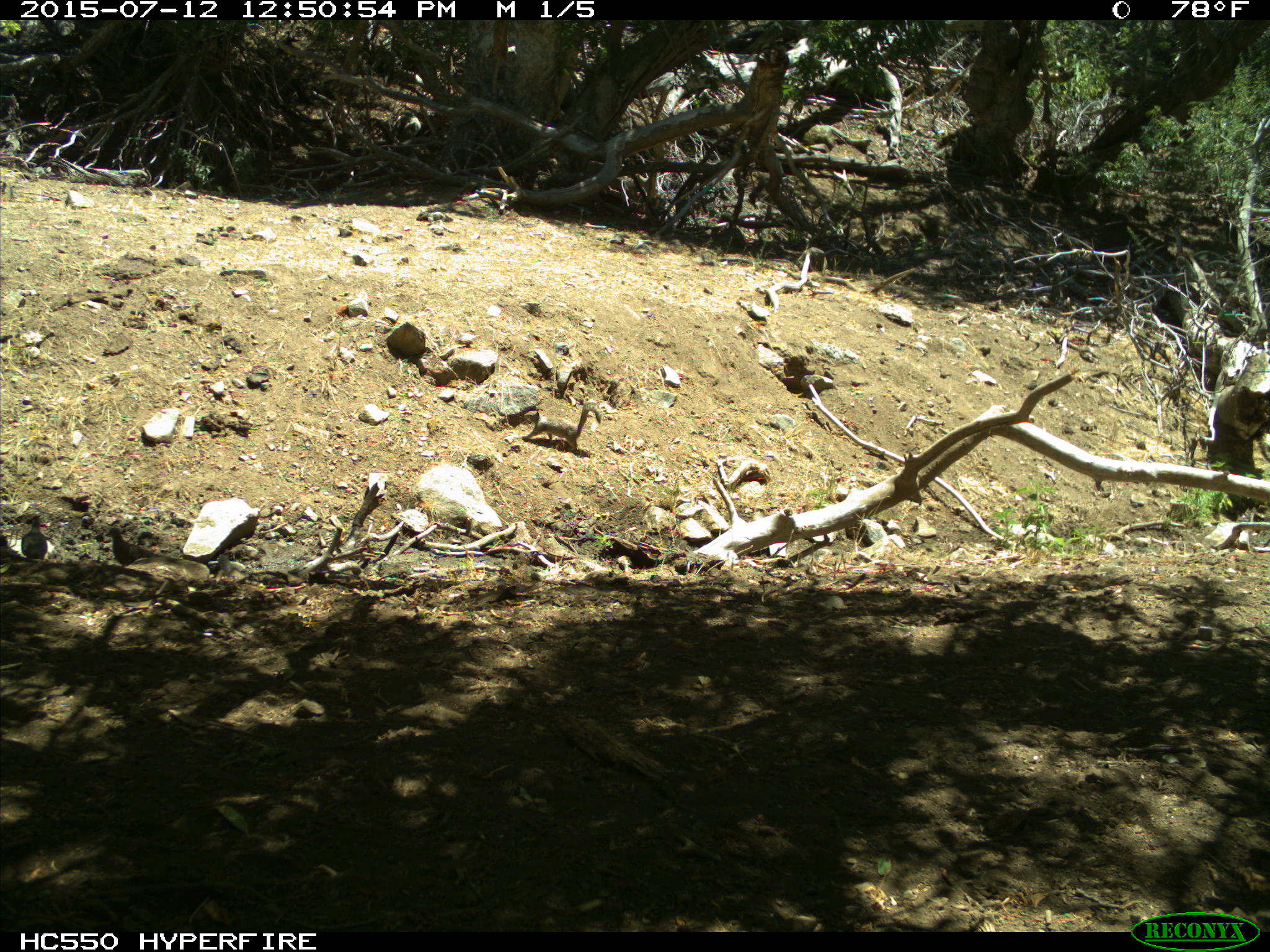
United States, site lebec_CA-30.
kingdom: Animalia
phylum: Chordata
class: Aves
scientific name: Aves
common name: birds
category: unidentified bird